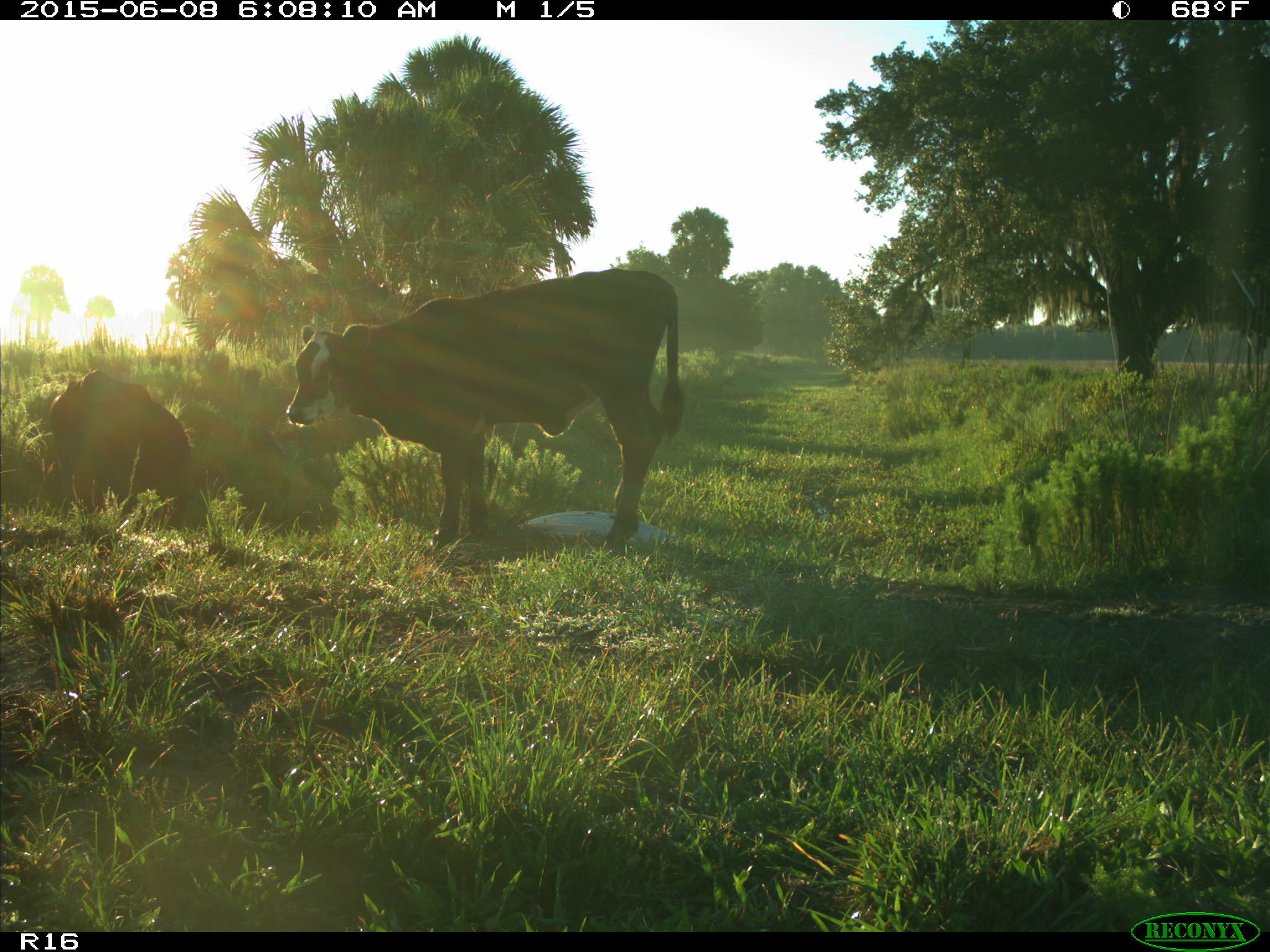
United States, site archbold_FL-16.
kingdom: Animalia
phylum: Chordata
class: Mammalia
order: Artiodactyla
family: Bovidae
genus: Bos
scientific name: Bos taurus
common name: domestic cow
Bos taurus (domestic cow).